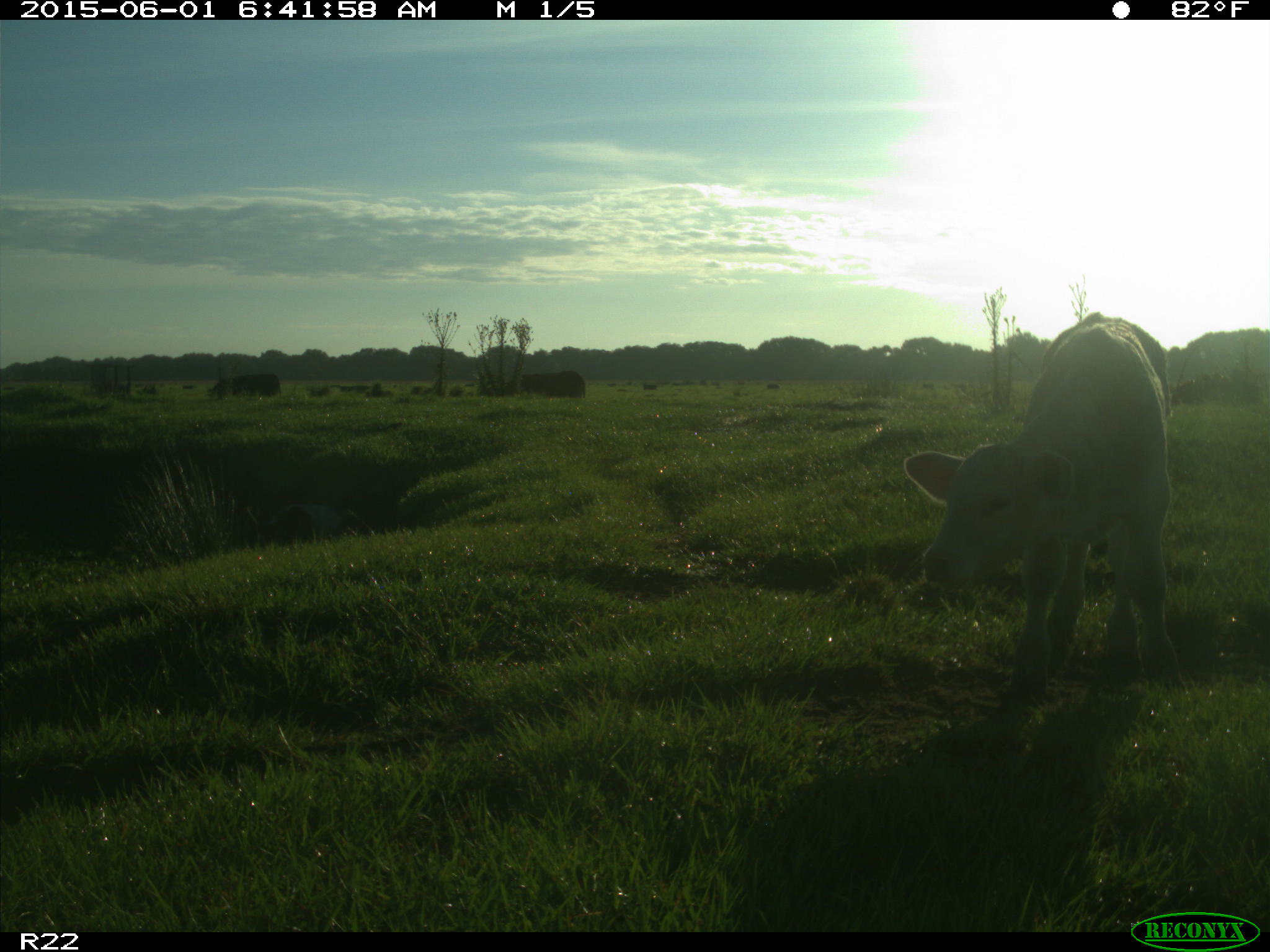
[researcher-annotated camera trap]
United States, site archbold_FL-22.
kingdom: Animalia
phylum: Chordata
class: Mammalia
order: Artiodactyla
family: Bovidae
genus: Bos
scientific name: Bos taurus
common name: domestic cow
Bos taurus (domestic cow).